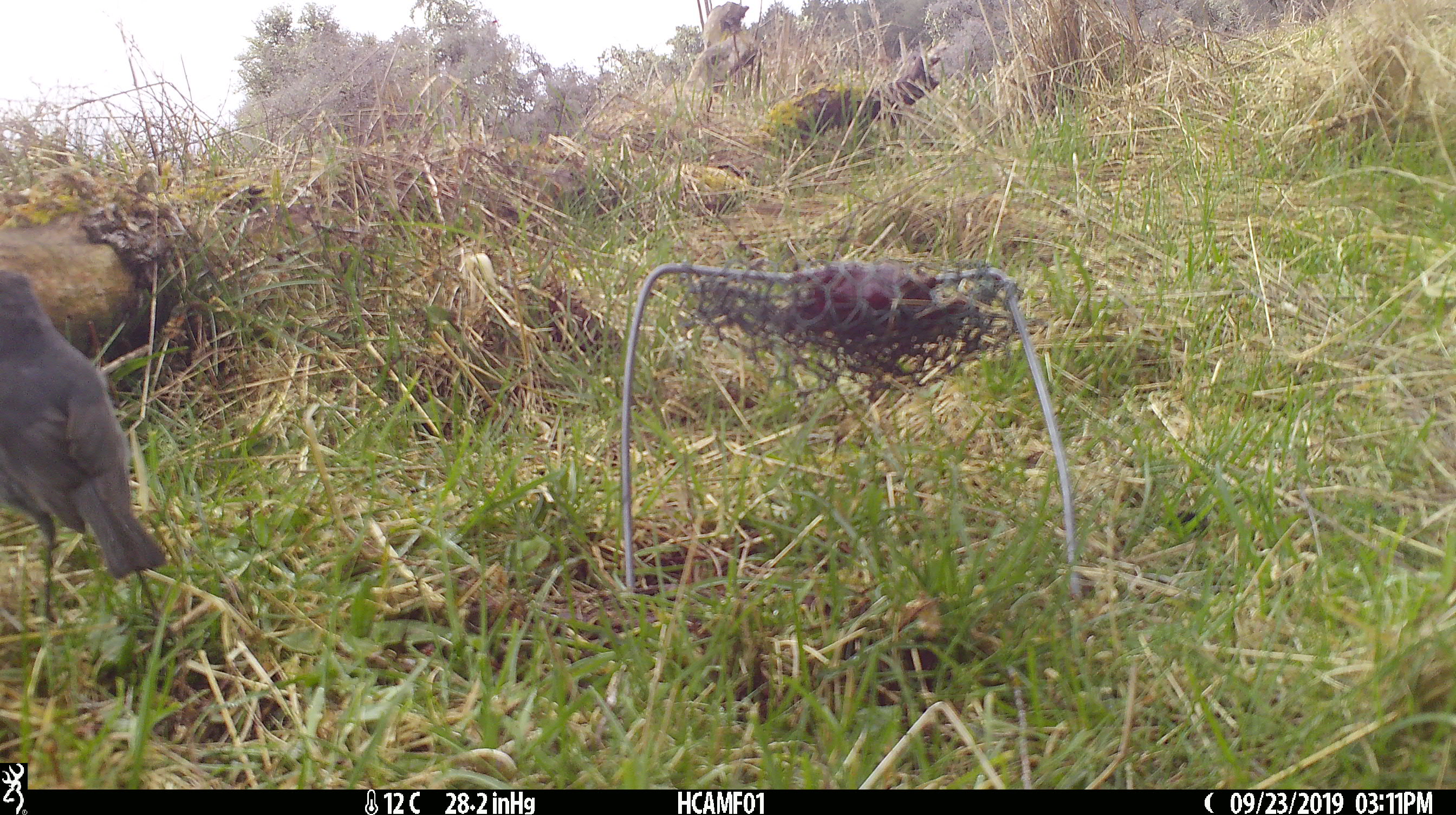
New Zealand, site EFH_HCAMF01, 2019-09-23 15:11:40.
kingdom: Animalia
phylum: Chordata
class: Aves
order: Passeriformes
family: Petroicidae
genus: Petroica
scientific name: Petroica australis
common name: new zealand robin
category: robin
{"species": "robin (new zealand robin) (Petroica australis)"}